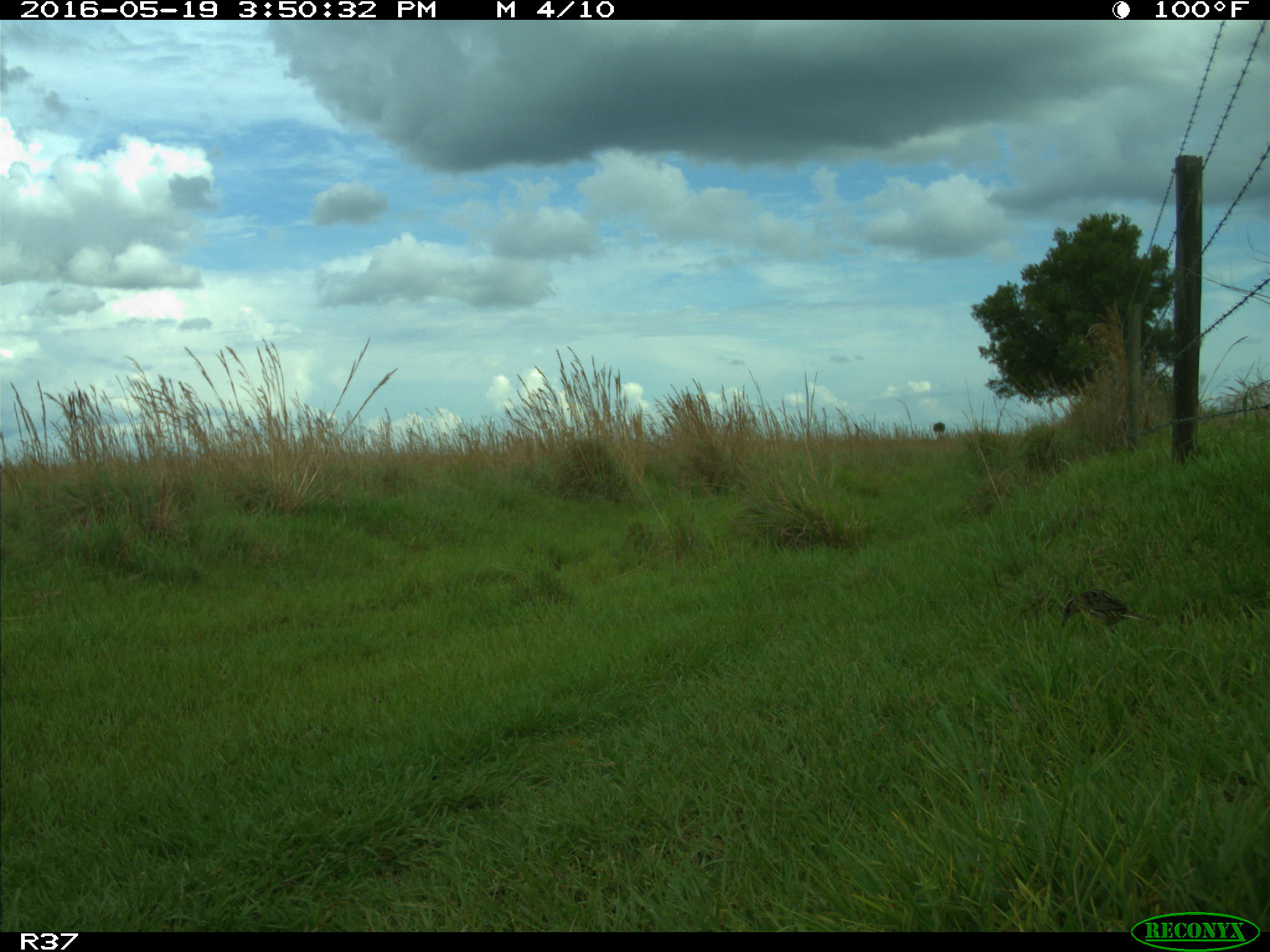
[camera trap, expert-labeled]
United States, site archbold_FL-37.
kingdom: Animalia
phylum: Chordata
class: Aves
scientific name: Aves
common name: birds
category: unidentified bird